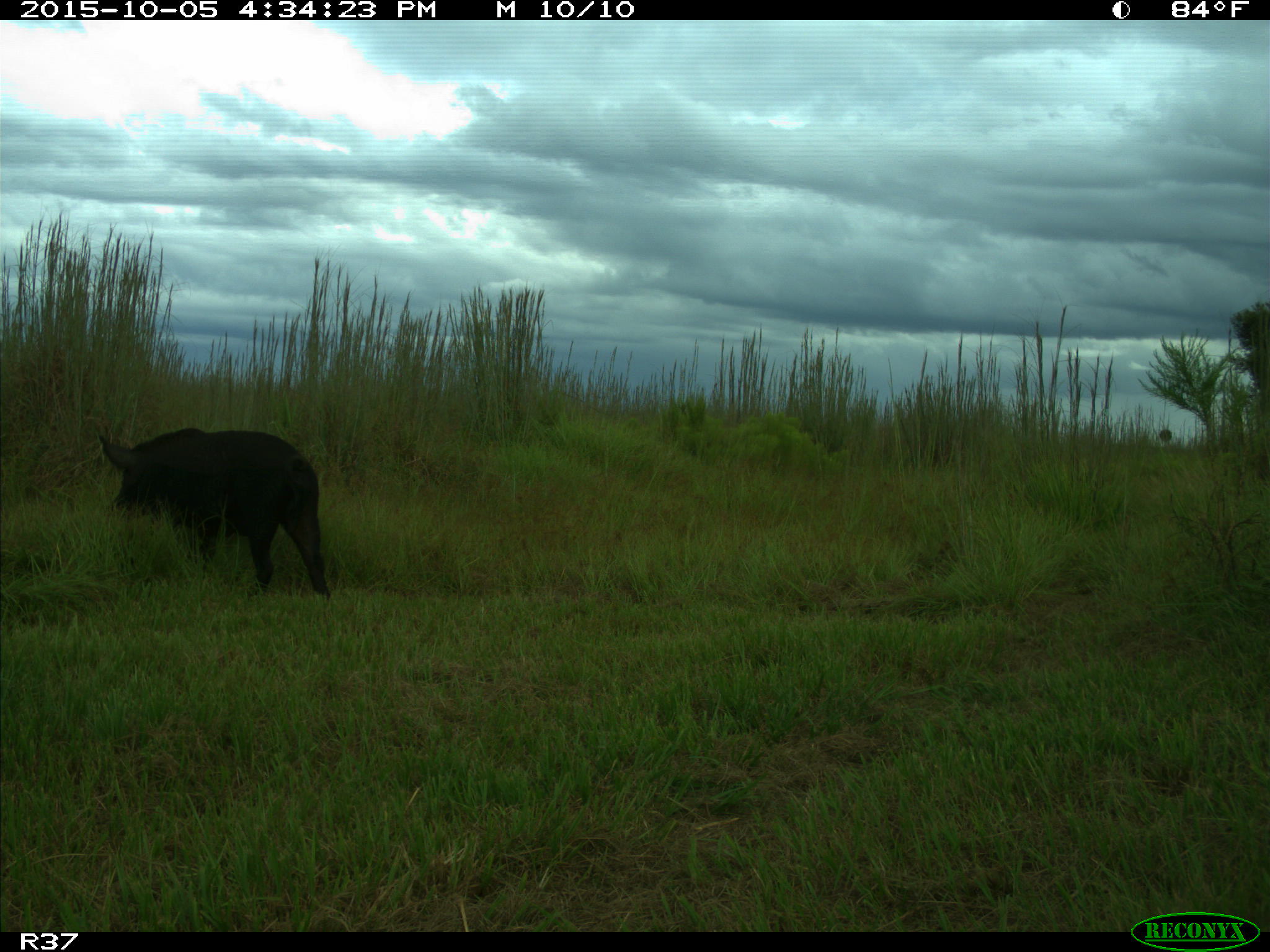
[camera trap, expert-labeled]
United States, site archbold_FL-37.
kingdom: Animalia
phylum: Chordata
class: Mammalia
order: Artiodactyla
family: Suidae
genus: Sus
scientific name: Sus scrofa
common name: wild boar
Sus scrofa (wild boar).